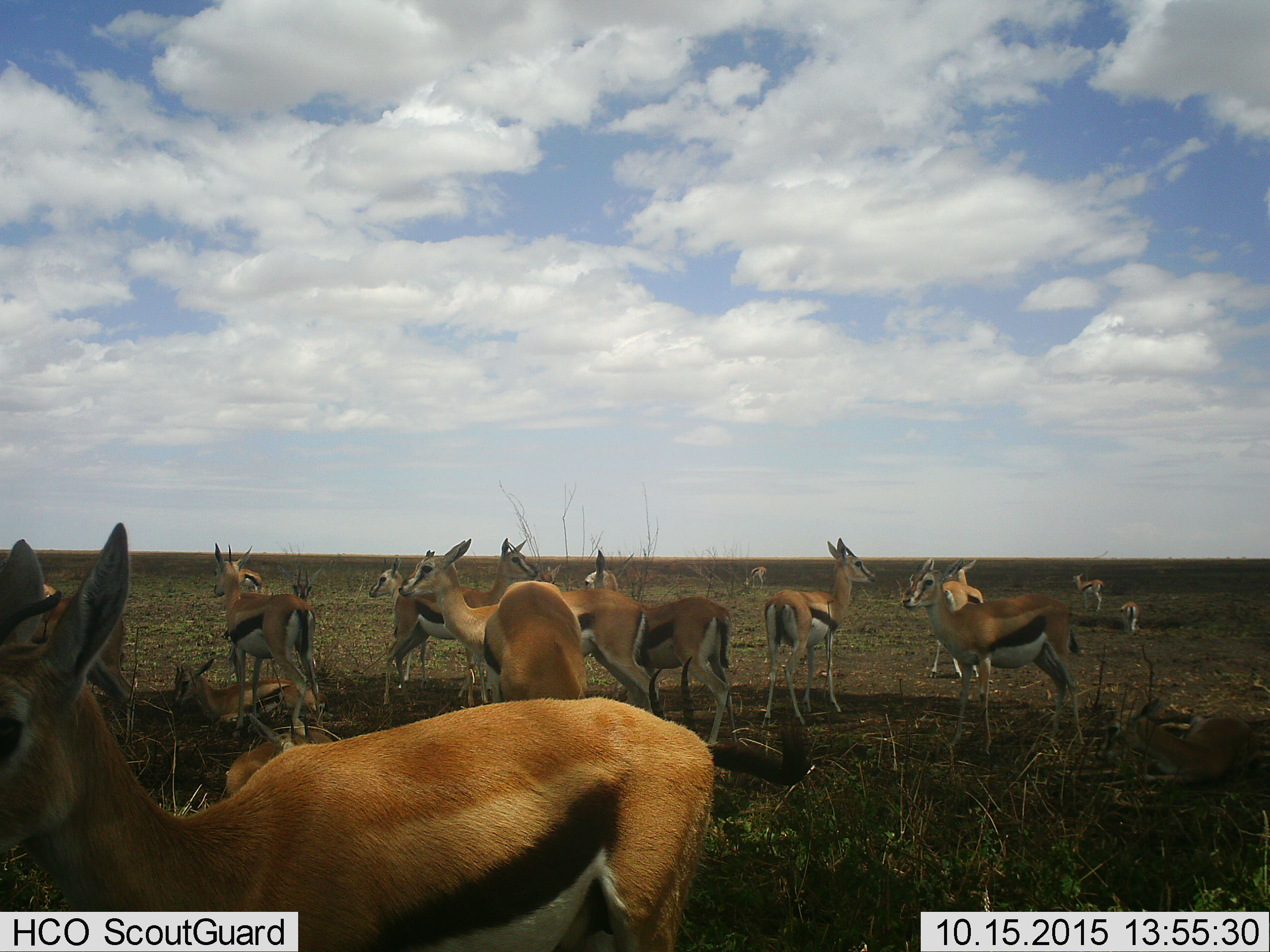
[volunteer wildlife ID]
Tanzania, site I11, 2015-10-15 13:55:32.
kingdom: Animalia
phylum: Chordata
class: Mammalia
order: Artiodactyla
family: Bovidae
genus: Eudorcas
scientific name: Eudorcas thomsonii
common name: thomson's gazelle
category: gazellethomsons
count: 11-50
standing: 100%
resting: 90%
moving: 20%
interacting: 10%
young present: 40%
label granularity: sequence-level